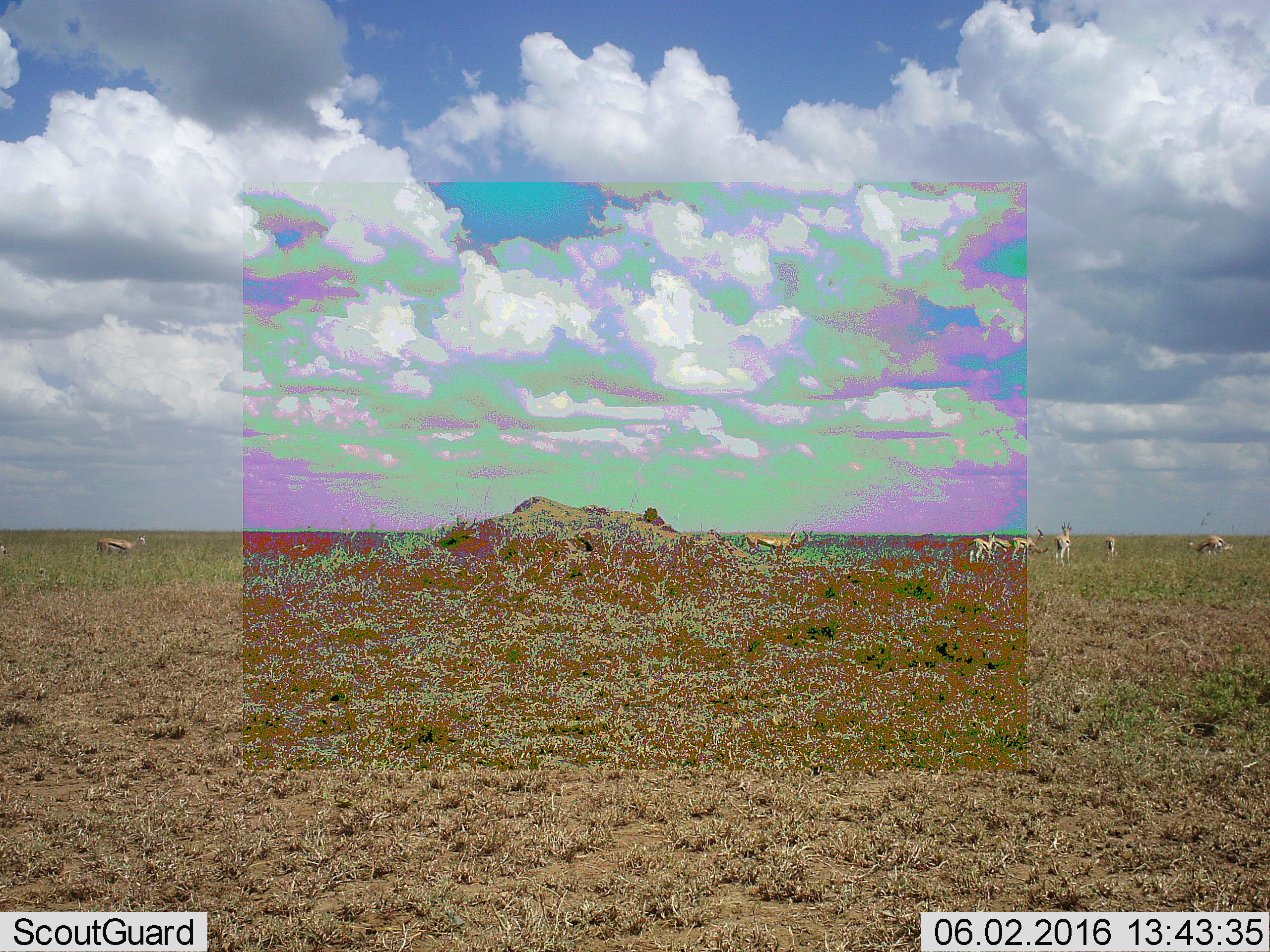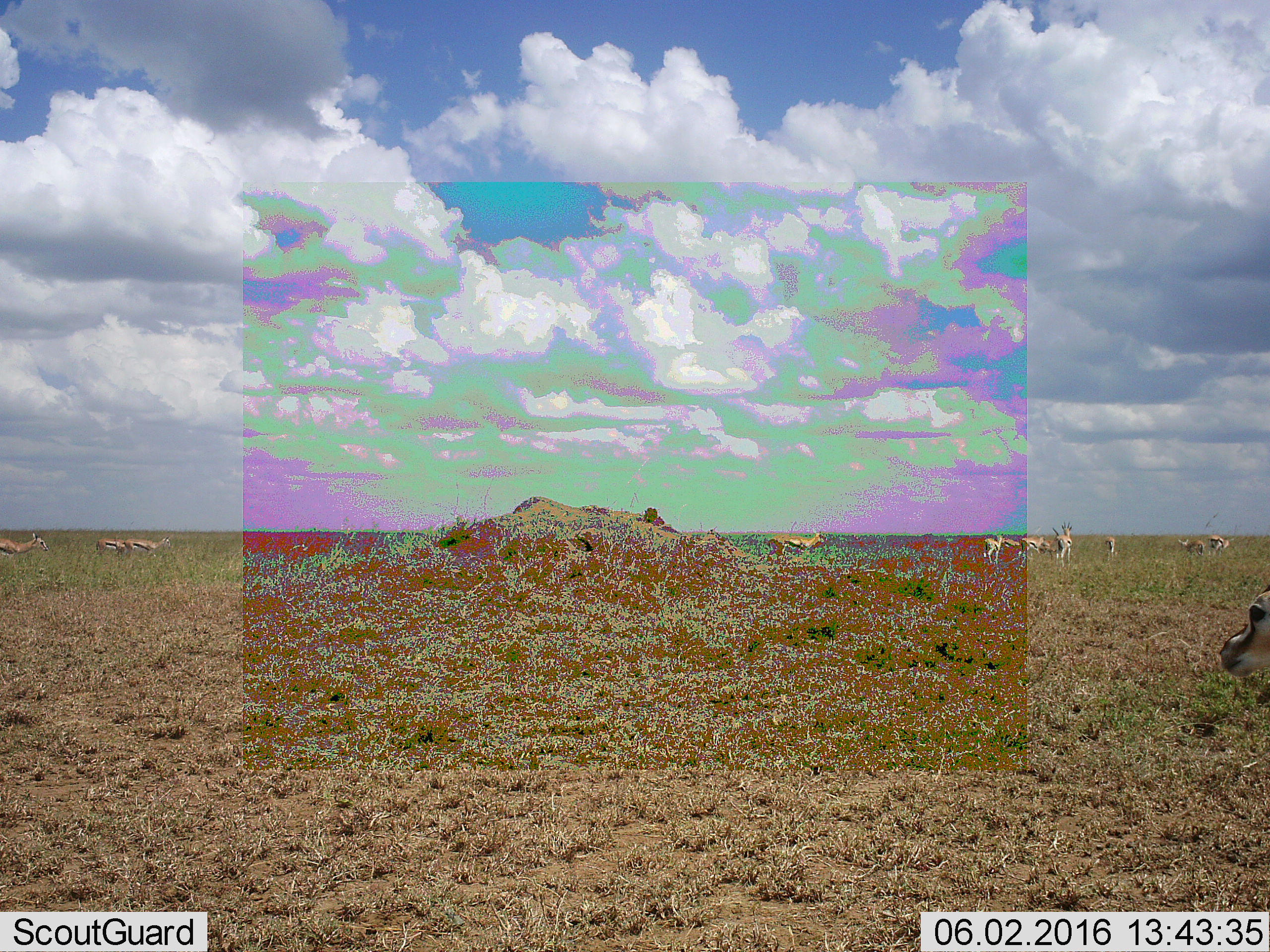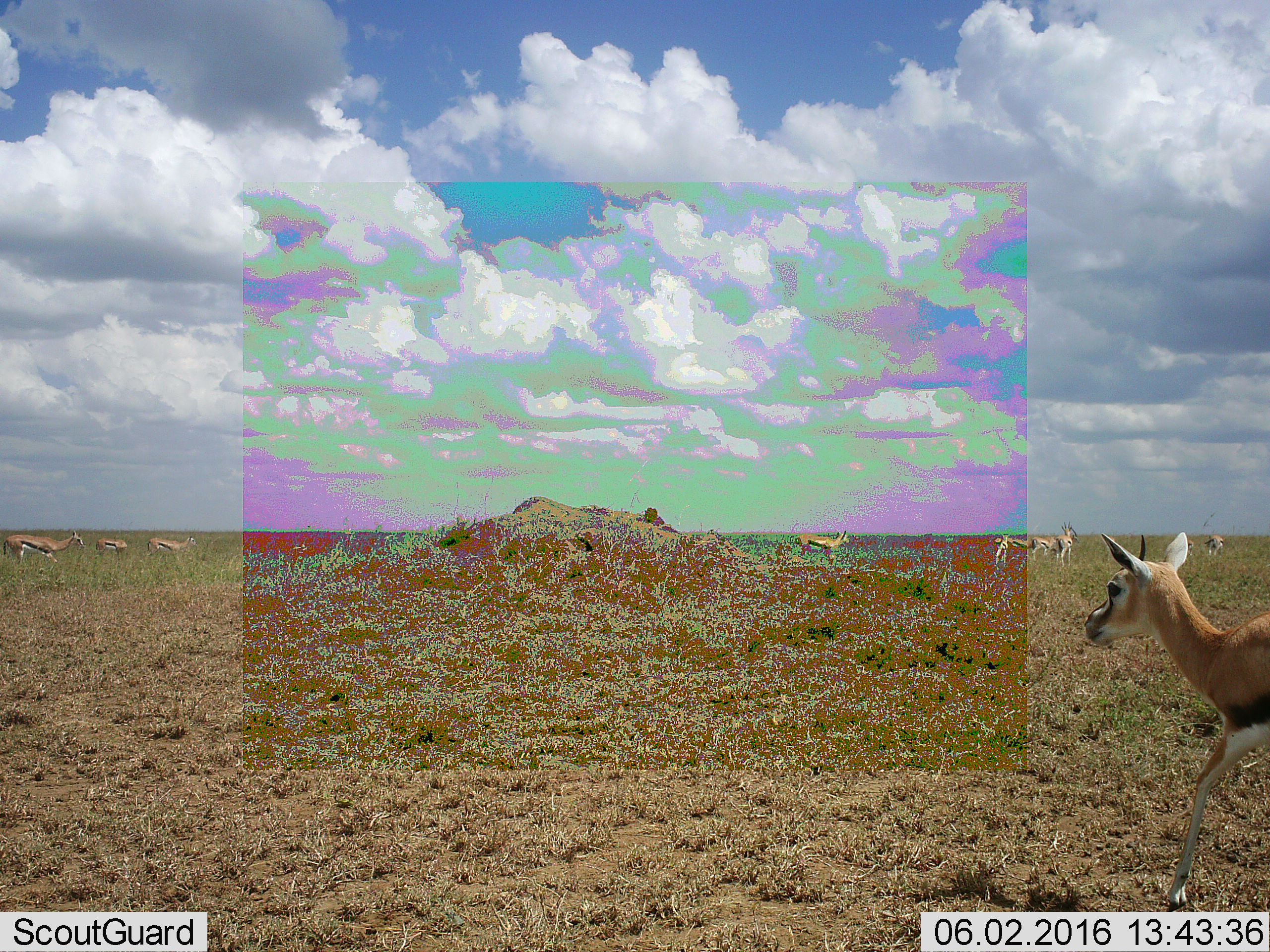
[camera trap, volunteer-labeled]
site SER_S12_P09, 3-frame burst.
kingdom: Animalia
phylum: Chordata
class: Mammalia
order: Artiodactyla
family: Bovidae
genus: Eudorcas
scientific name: Eudorcas thomsonii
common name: thomson's gazelle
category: gazellethomsons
Gazellethomsons (thomson's gazelle) (Eudorcas thomsonii), count 11-50. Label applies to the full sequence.